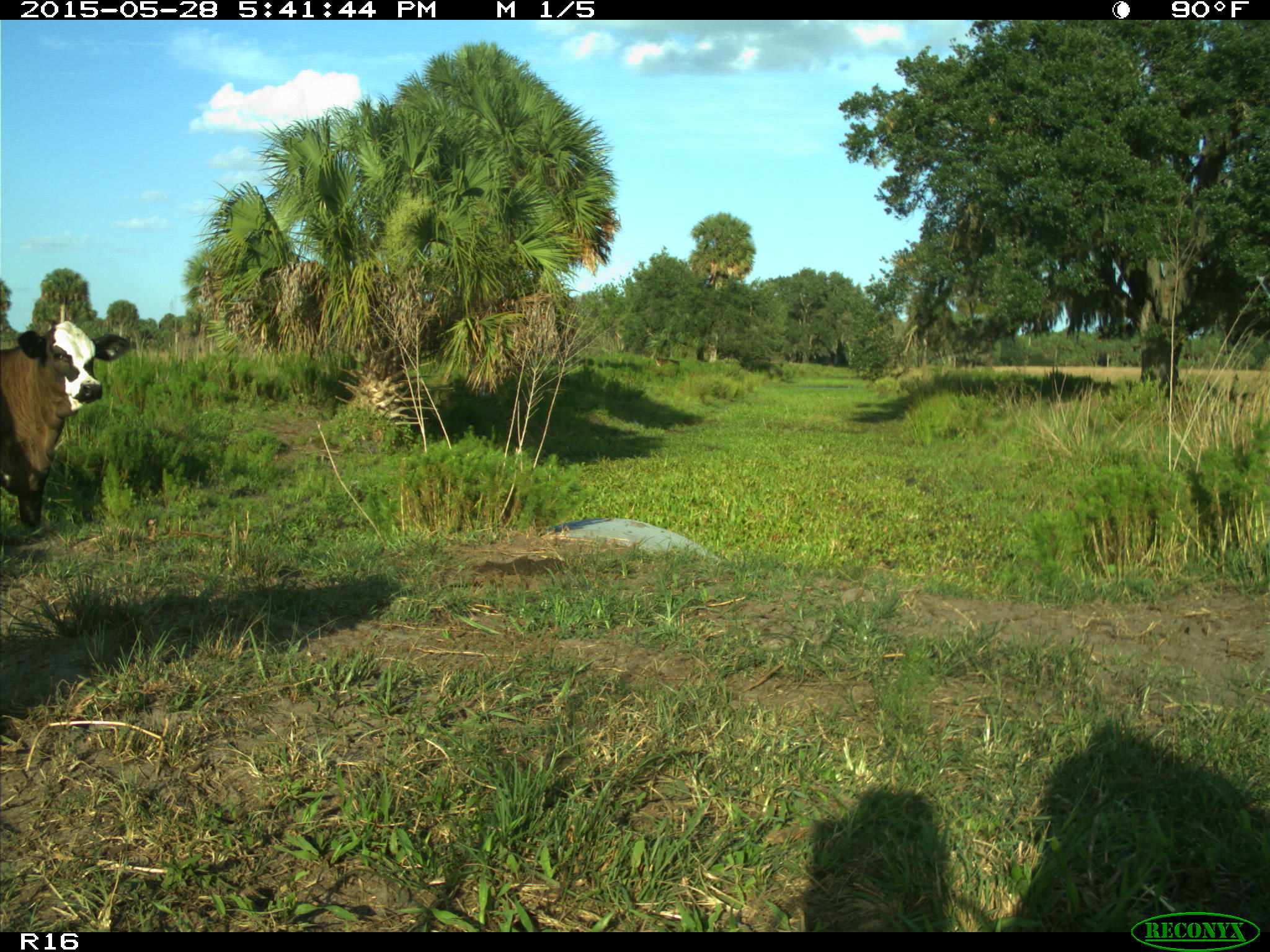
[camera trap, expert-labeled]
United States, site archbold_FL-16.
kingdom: Animalia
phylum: Chordata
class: Mammalia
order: Artiodactyla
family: Bovidae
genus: Bos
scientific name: Bos taurus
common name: domestic cow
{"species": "Bos taurus (domestic cow)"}